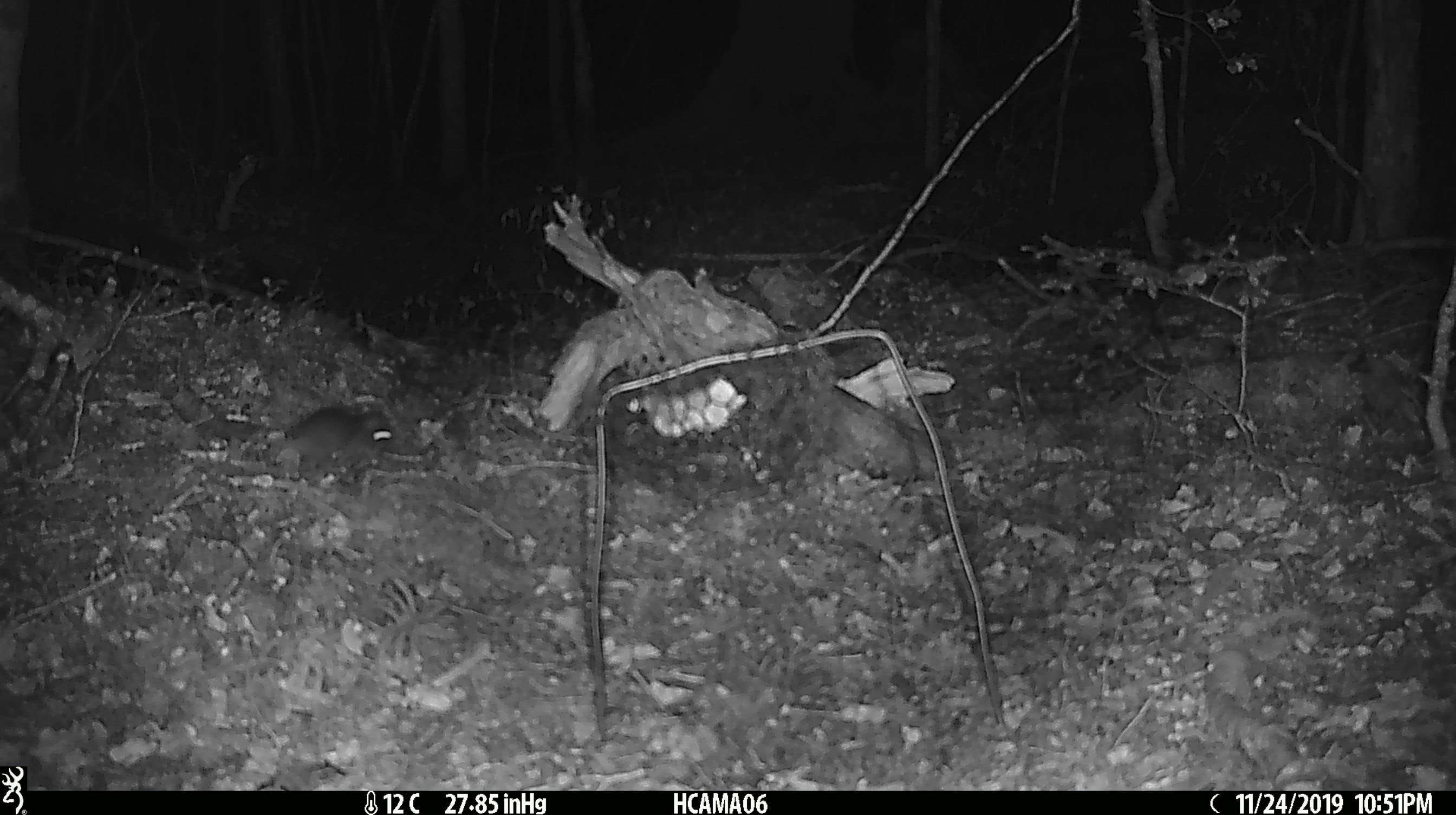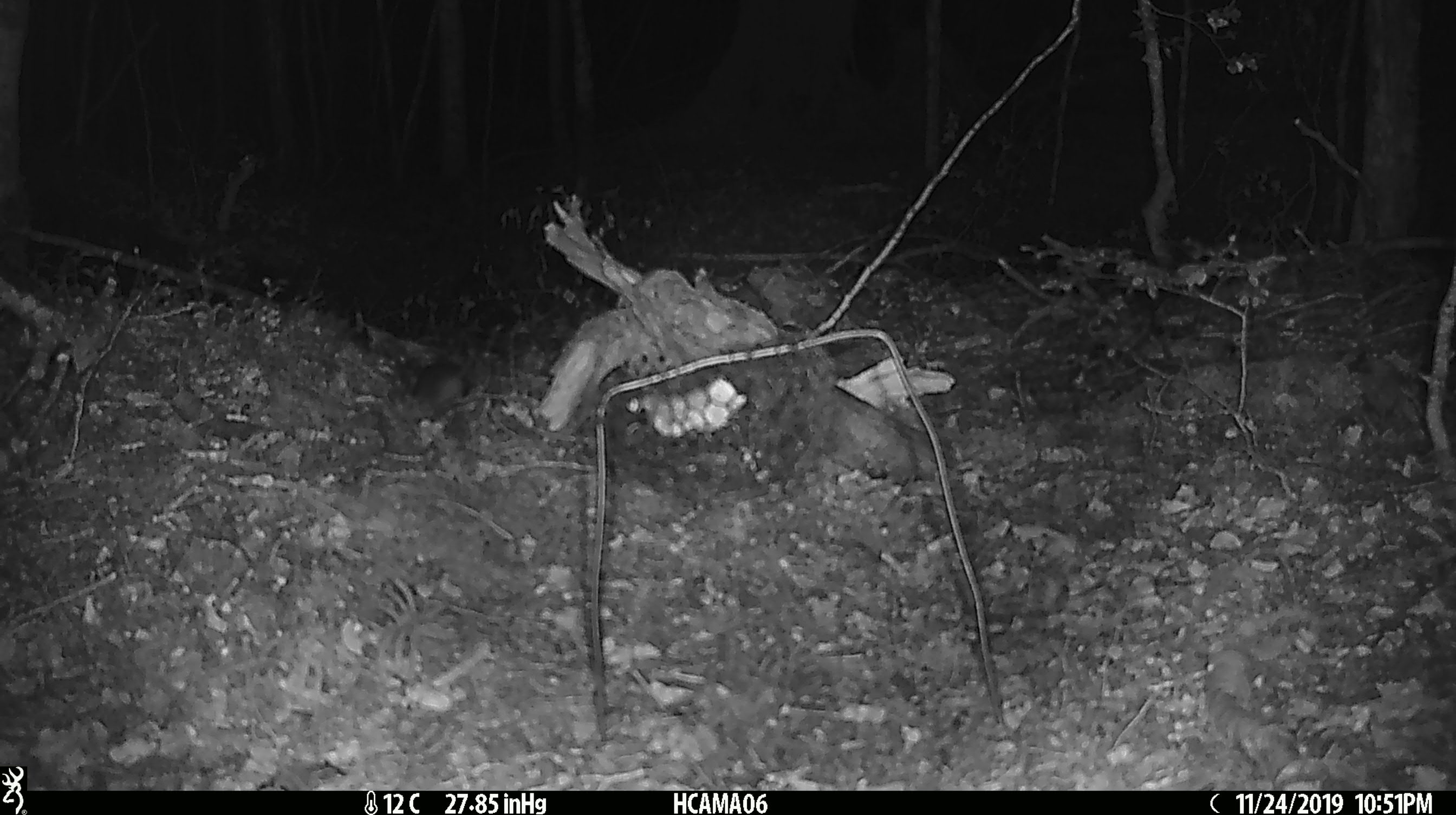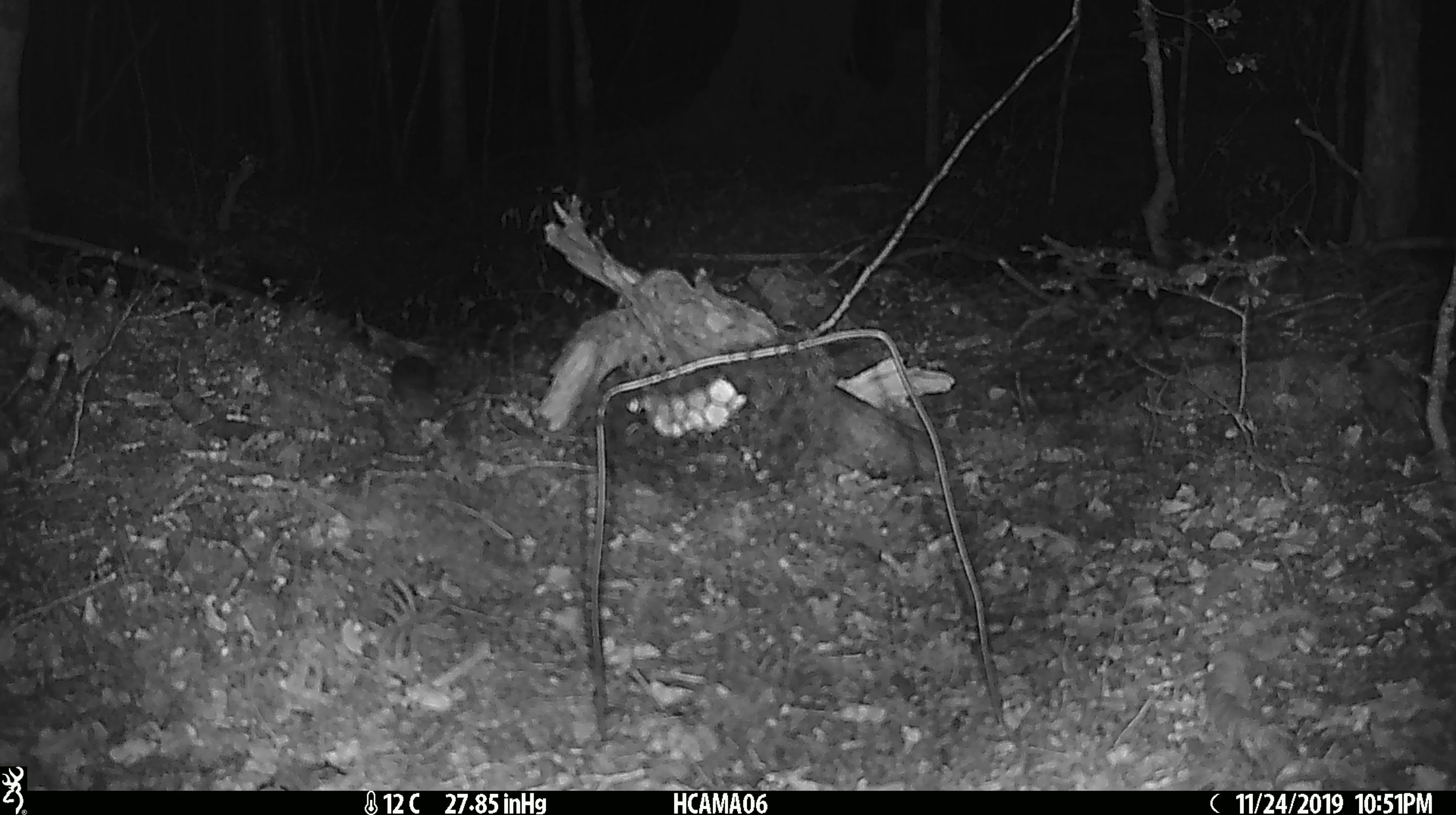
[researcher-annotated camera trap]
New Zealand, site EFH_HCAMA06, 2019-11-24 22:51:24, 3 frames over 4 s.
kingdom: Animalia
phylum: Chordata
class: Mammalia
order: Rodentia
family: Muridae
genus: Mus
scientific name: Mus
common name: mouse